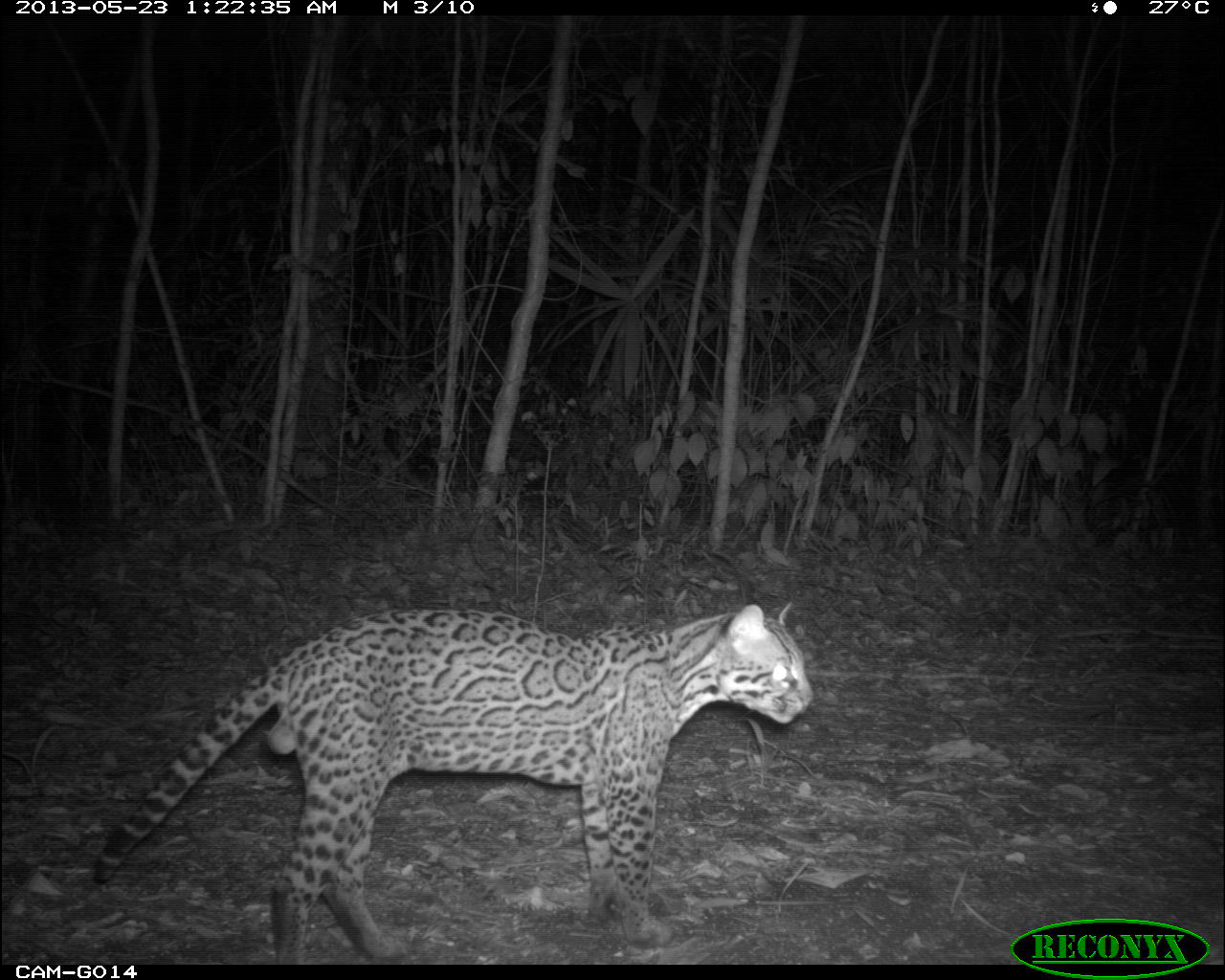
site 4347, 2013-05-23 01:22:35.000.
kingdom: Animalia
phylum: Chordata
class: Mammalia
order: Carnivora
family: Felidae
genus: Leopardus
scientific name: Leopardus pardalis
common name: ocelot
Leopardus pardalis (ocelot), count 1, sex male.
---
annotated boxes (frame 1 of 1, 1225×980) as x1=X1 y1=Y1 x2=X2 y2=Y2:
leopardus pardalis: x1=91 y1=596 x2=813 y2=961